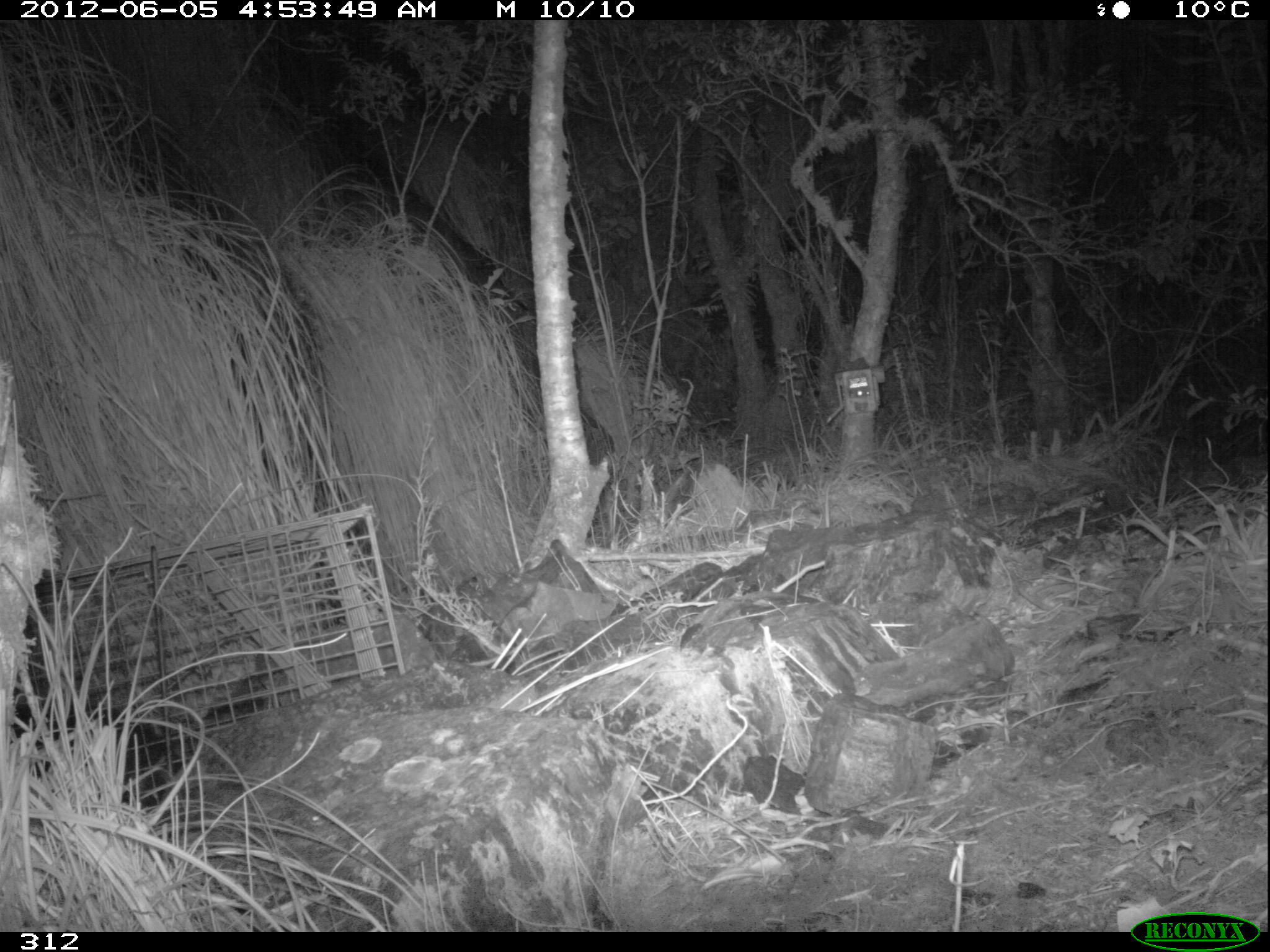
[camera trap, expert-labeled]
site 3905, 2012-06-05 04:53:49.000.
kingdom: Animalia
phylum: Chordata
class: Mammalia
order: Didelphimorphia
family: Didelphidae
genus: Didelphis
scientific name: Didelphis pernigra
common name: andean white-eared opossum